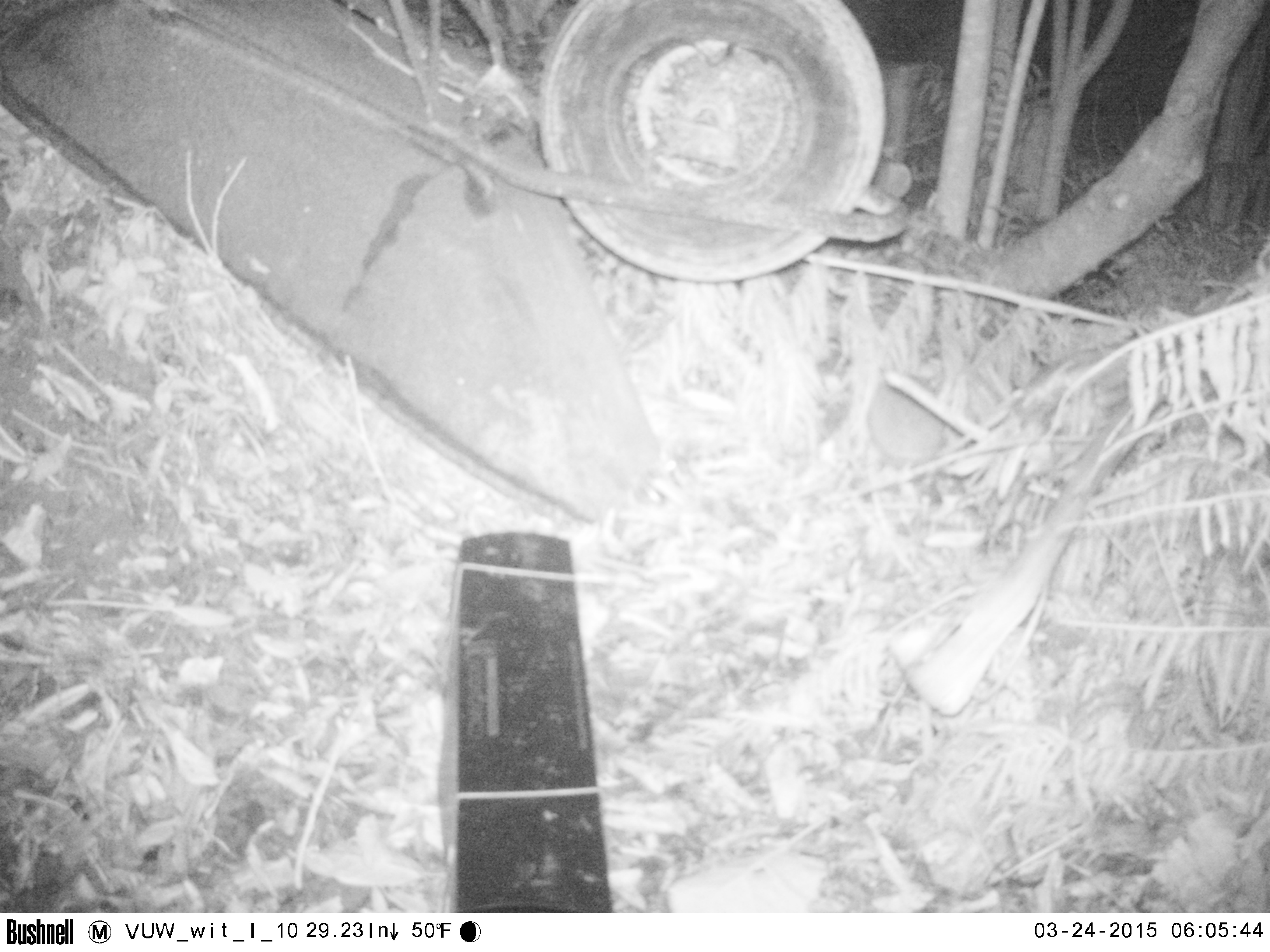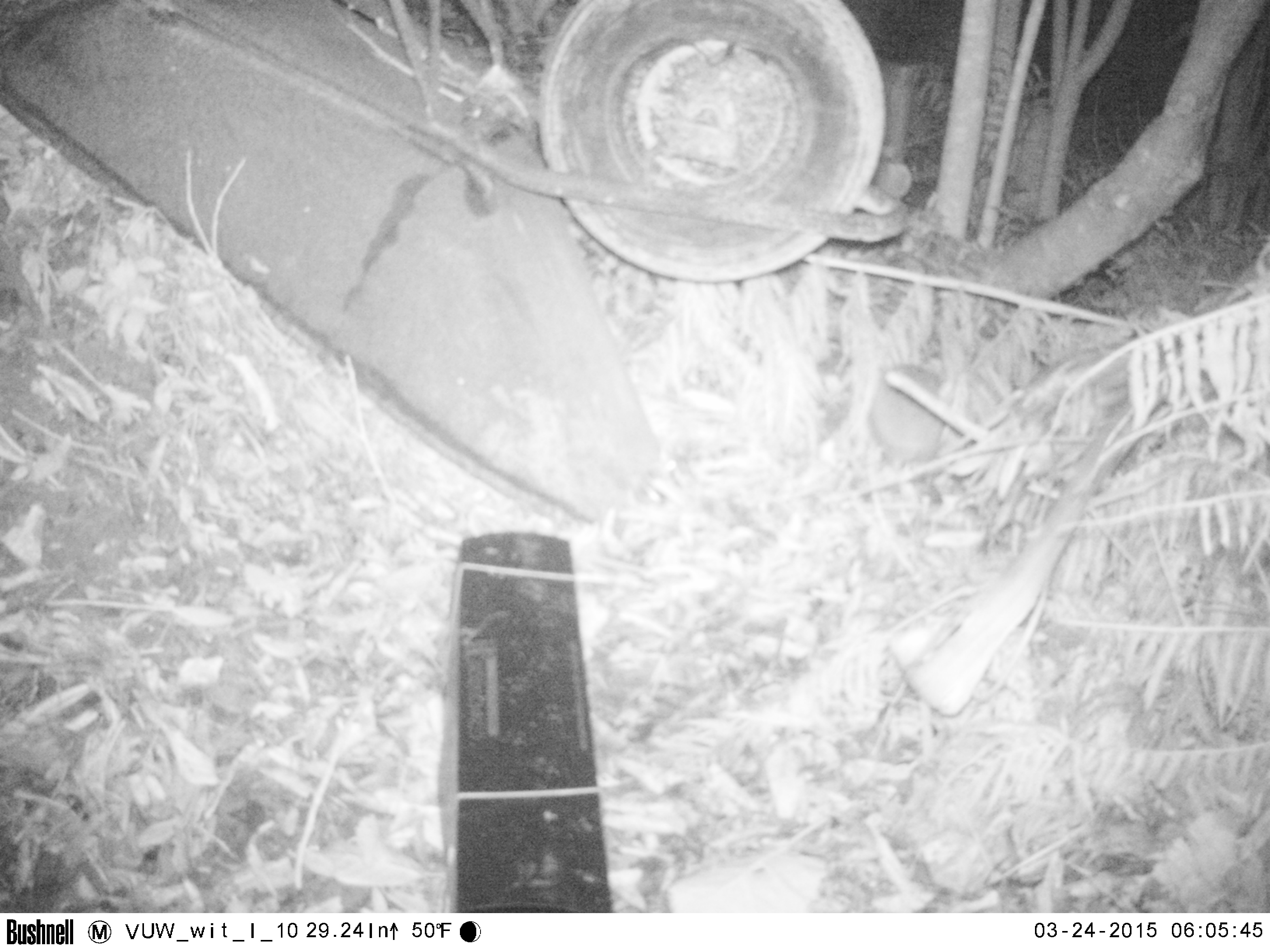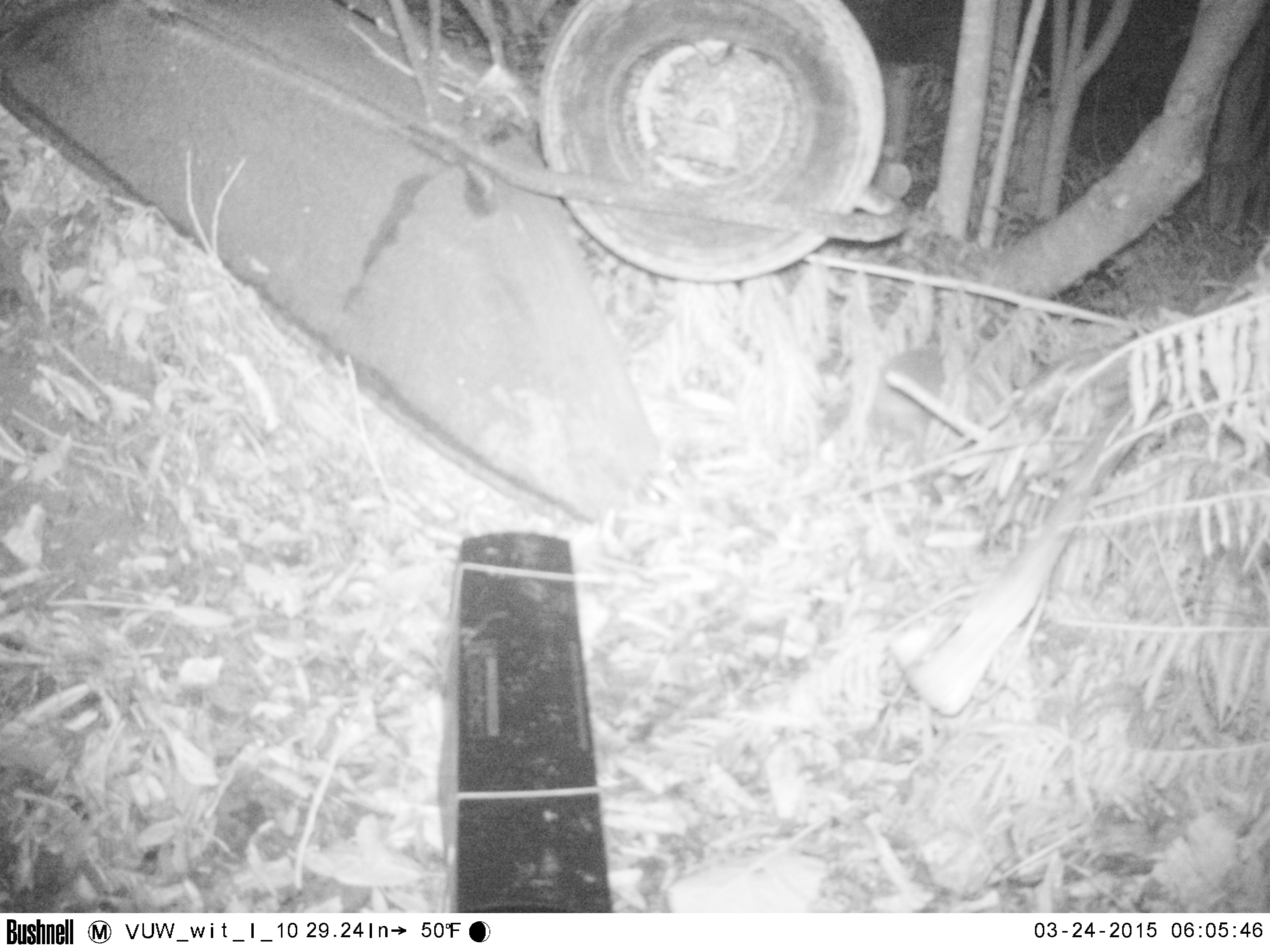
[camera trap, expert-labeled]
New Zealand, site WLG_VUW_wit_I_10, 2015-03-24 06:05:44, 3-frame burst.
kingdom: Animalia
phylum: Chordata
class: Mammalia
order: Eulipotyphla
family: Erinaceidae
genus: Erinaceus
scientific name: Erinaceus europaeus europaeus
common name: european hedgehog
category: hedgehog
Hedgehog (european hedgehog) (Erinaceus europaeus europaeus).